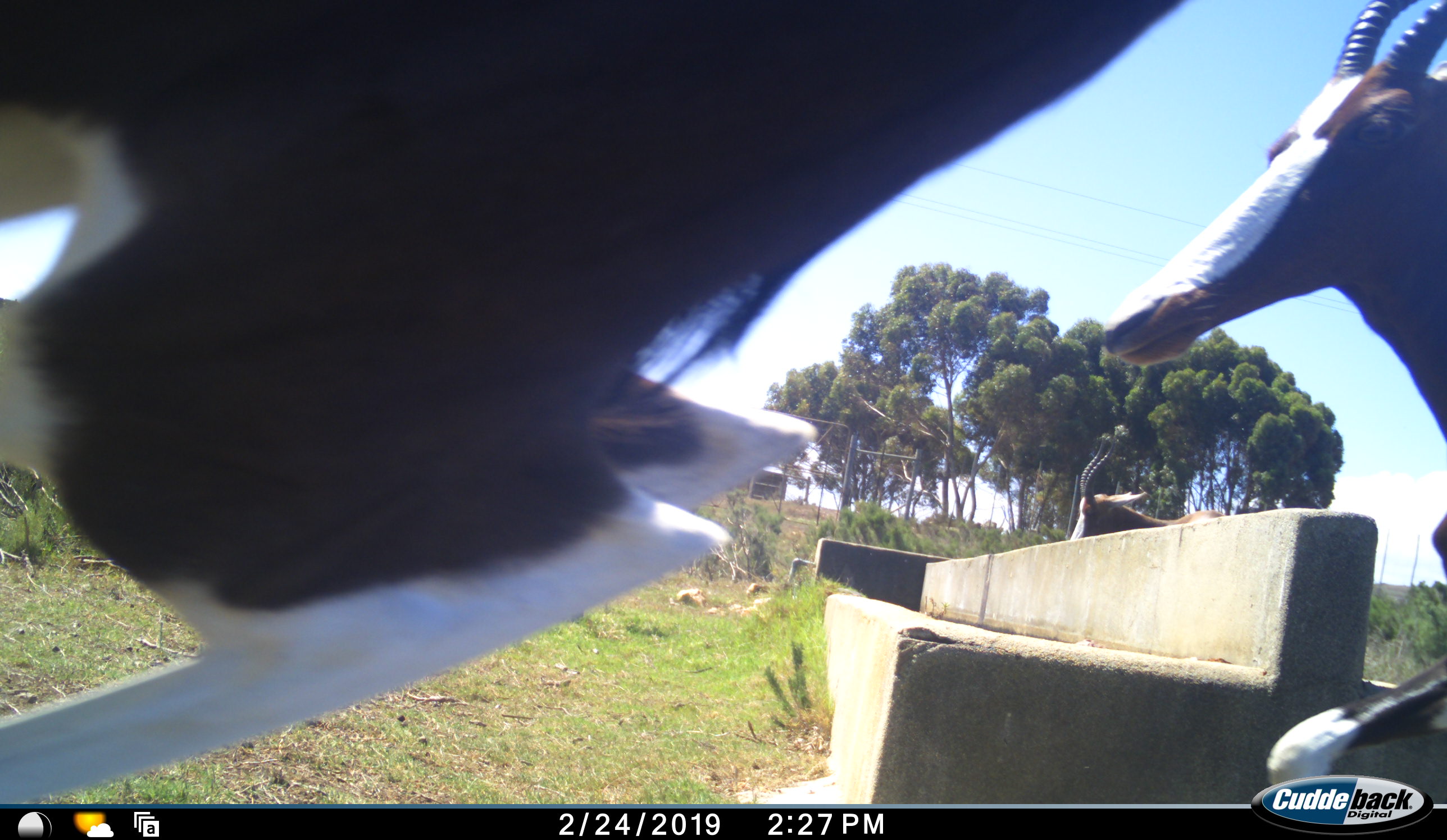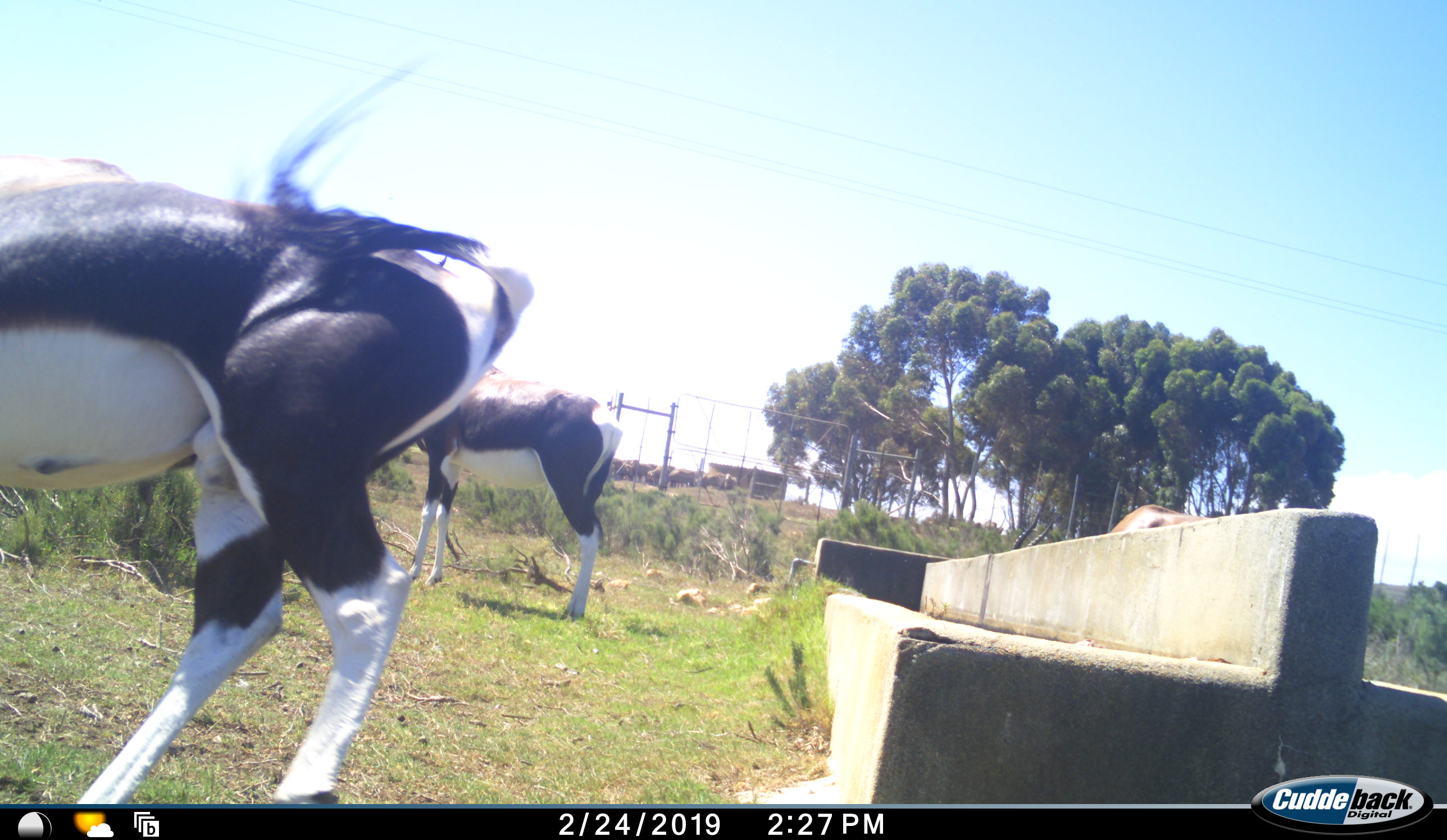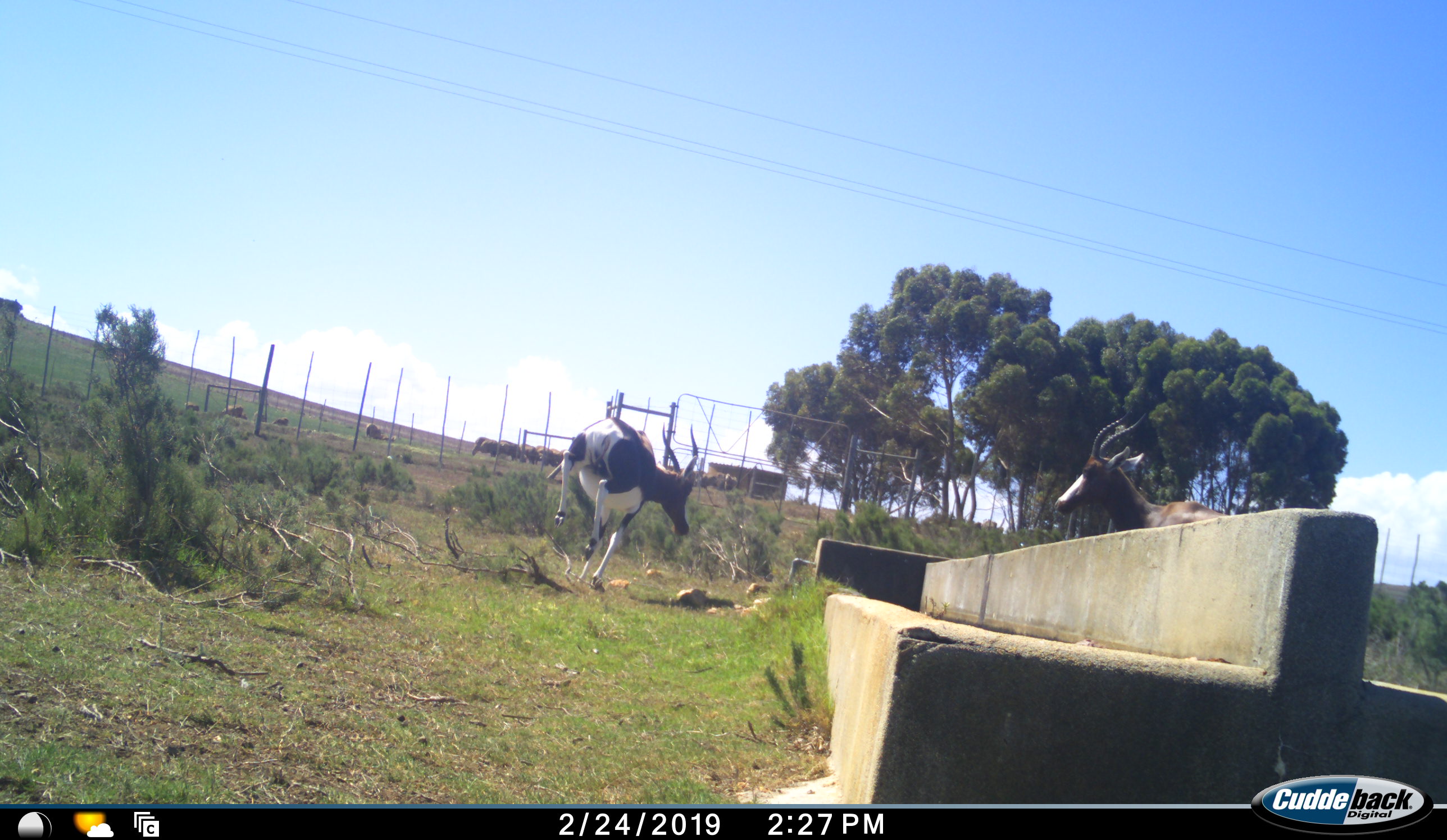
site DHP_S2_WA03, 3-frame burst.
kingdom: Animalia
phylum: Chordata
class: Mammalia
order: Artiodactyla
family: Bovidae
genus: Damaliscus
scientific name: Damaliscus pygargus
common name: bontebok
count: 3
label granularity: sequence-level